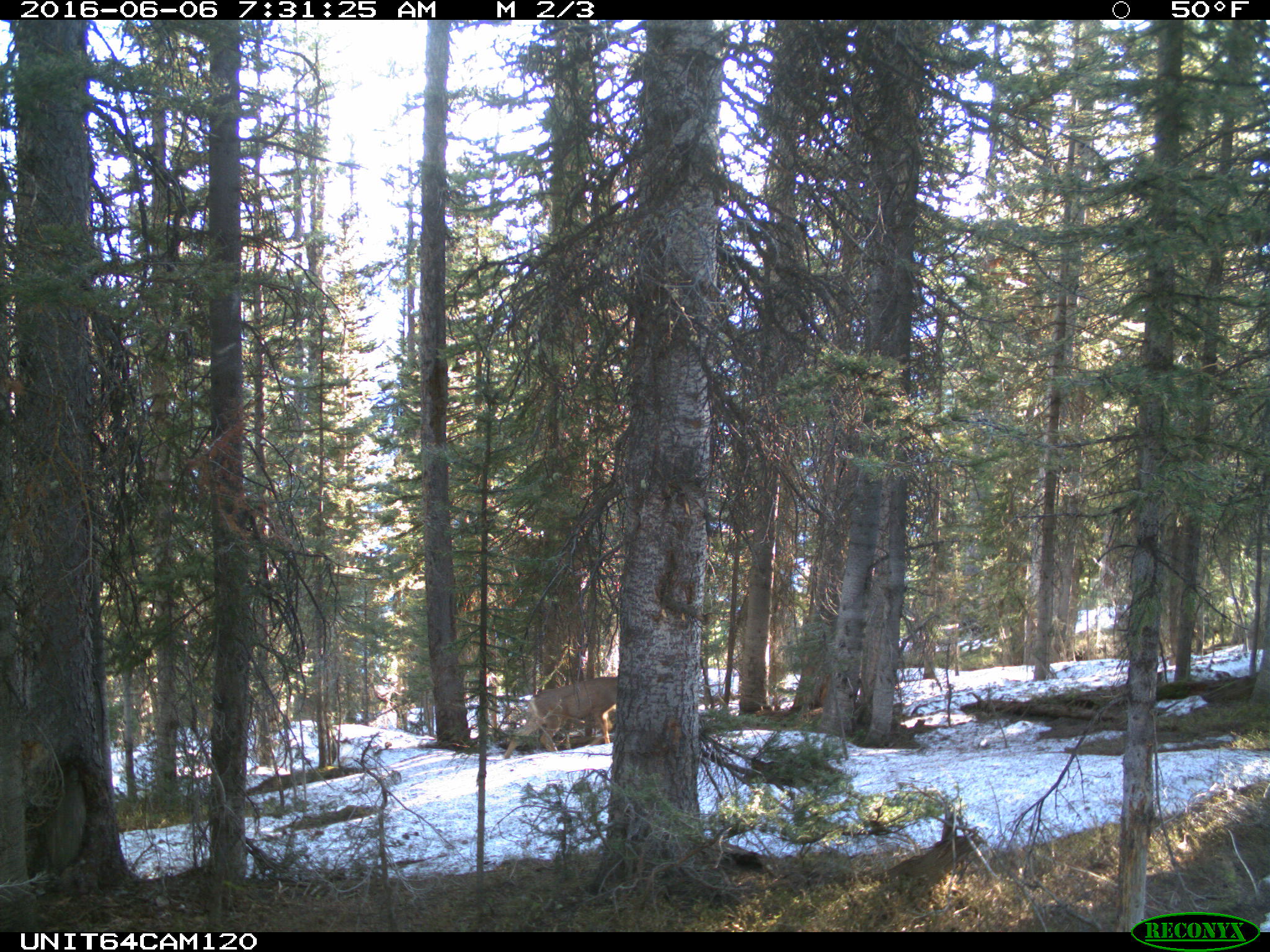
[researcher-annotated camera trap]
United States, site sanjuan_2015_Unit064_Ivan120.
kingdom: Animalia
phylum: Chordata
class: Mammalia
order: Artiodactyla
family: Cervidae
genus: Odocoileus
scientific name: Odocoileus hemionus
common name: mule deer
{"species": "Odocoileus hemionus (mule deer)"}